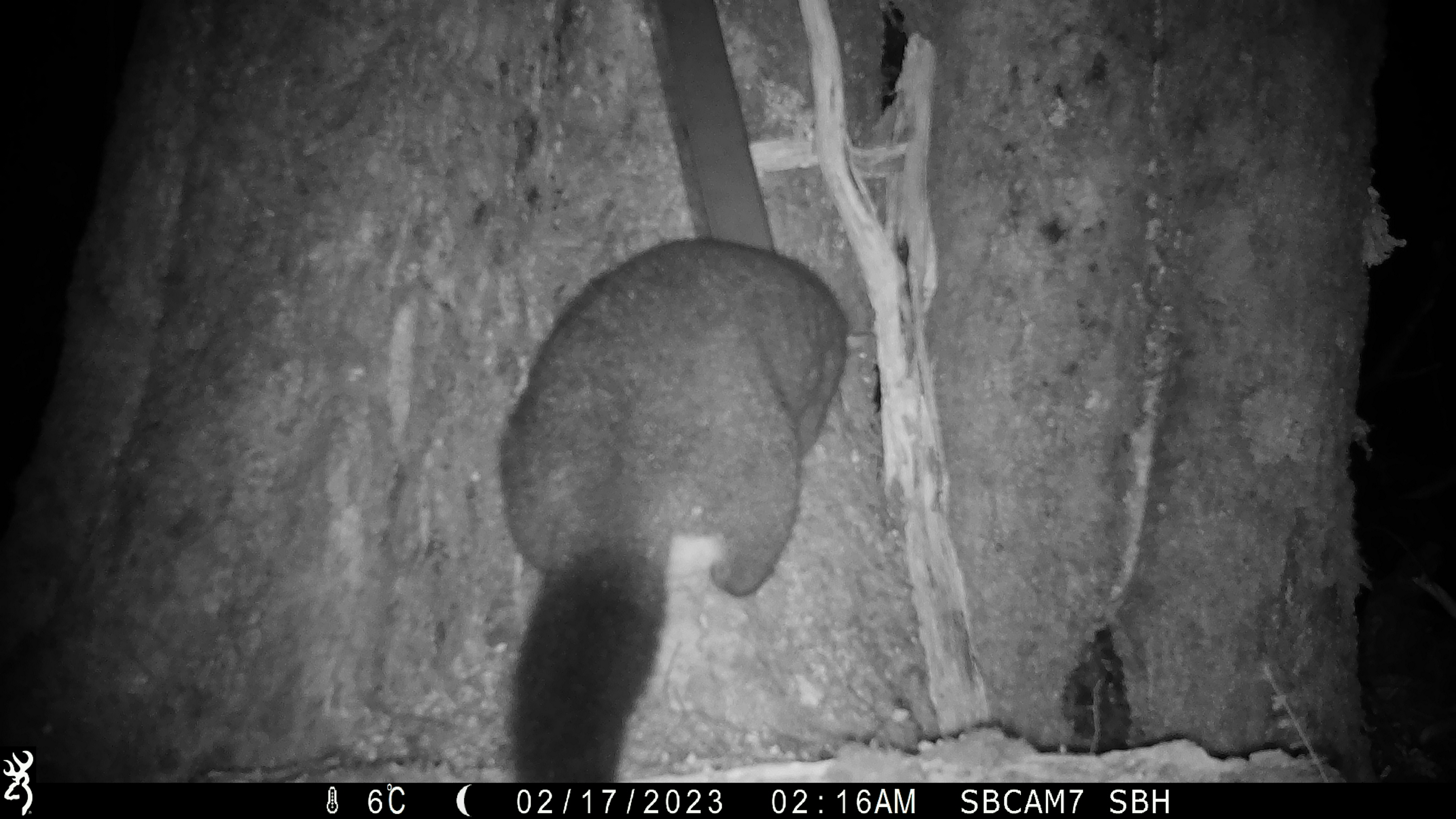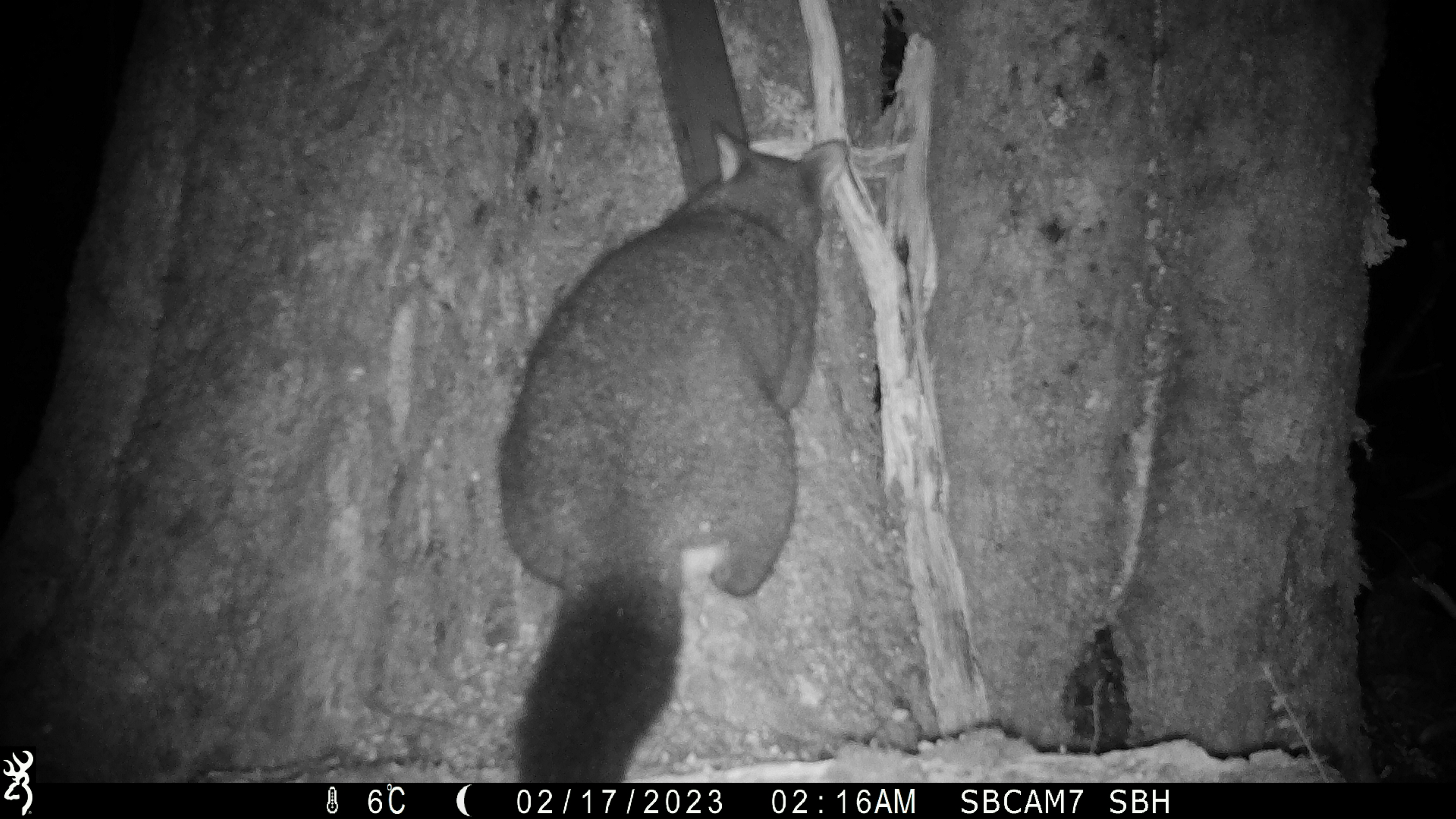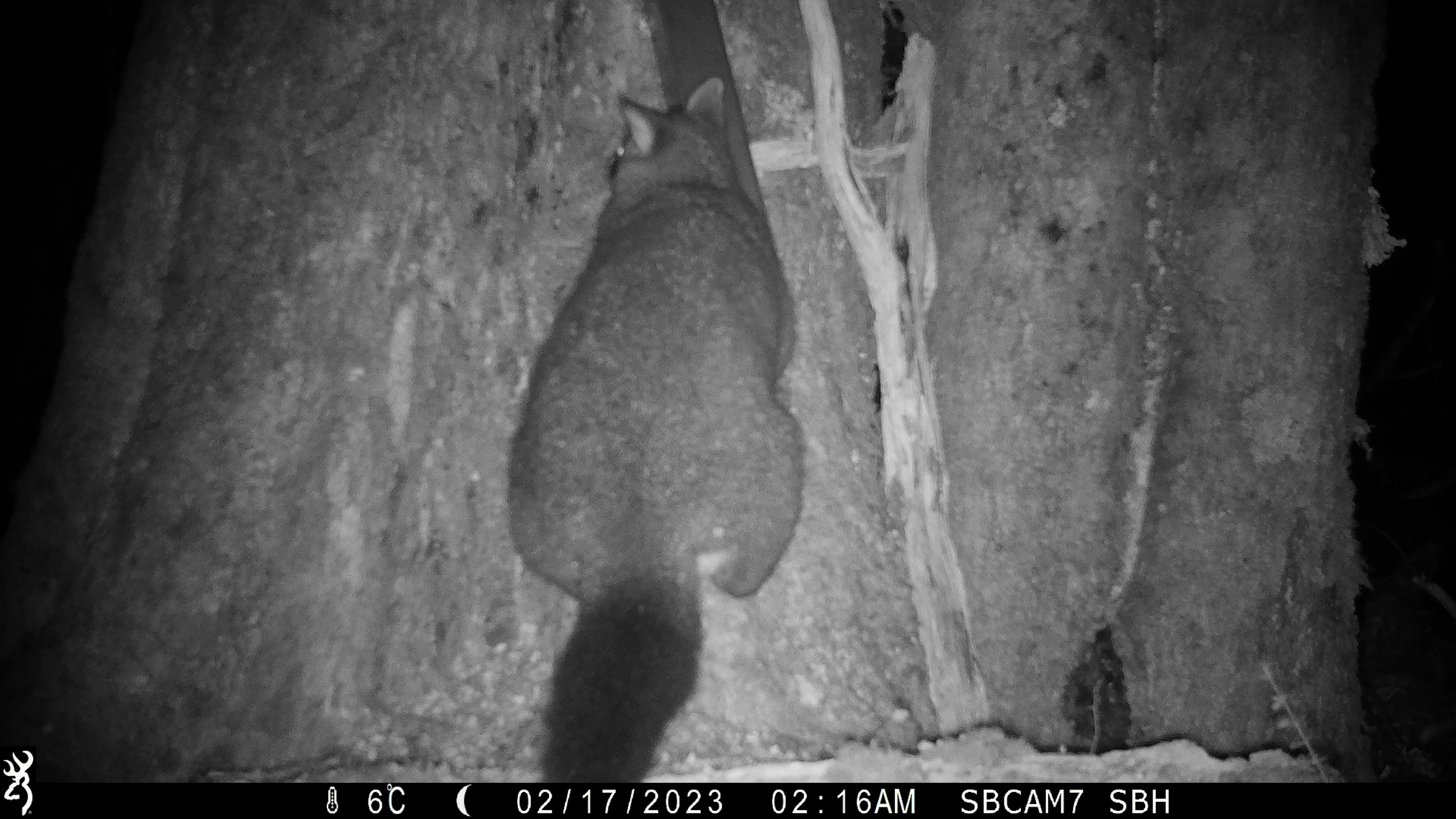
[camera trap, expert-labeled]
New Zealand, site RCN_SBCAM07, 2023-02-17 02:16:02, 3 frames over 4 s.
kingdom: Animalia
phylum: Chordata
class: Mammalia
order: Diprotodontia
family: Phalangeridae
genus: Trichosurus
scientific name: Trichosurus vulpecula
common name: common brushtail possum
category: possum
Possum (common brushtail possum) (Trichosurus vulpecula).